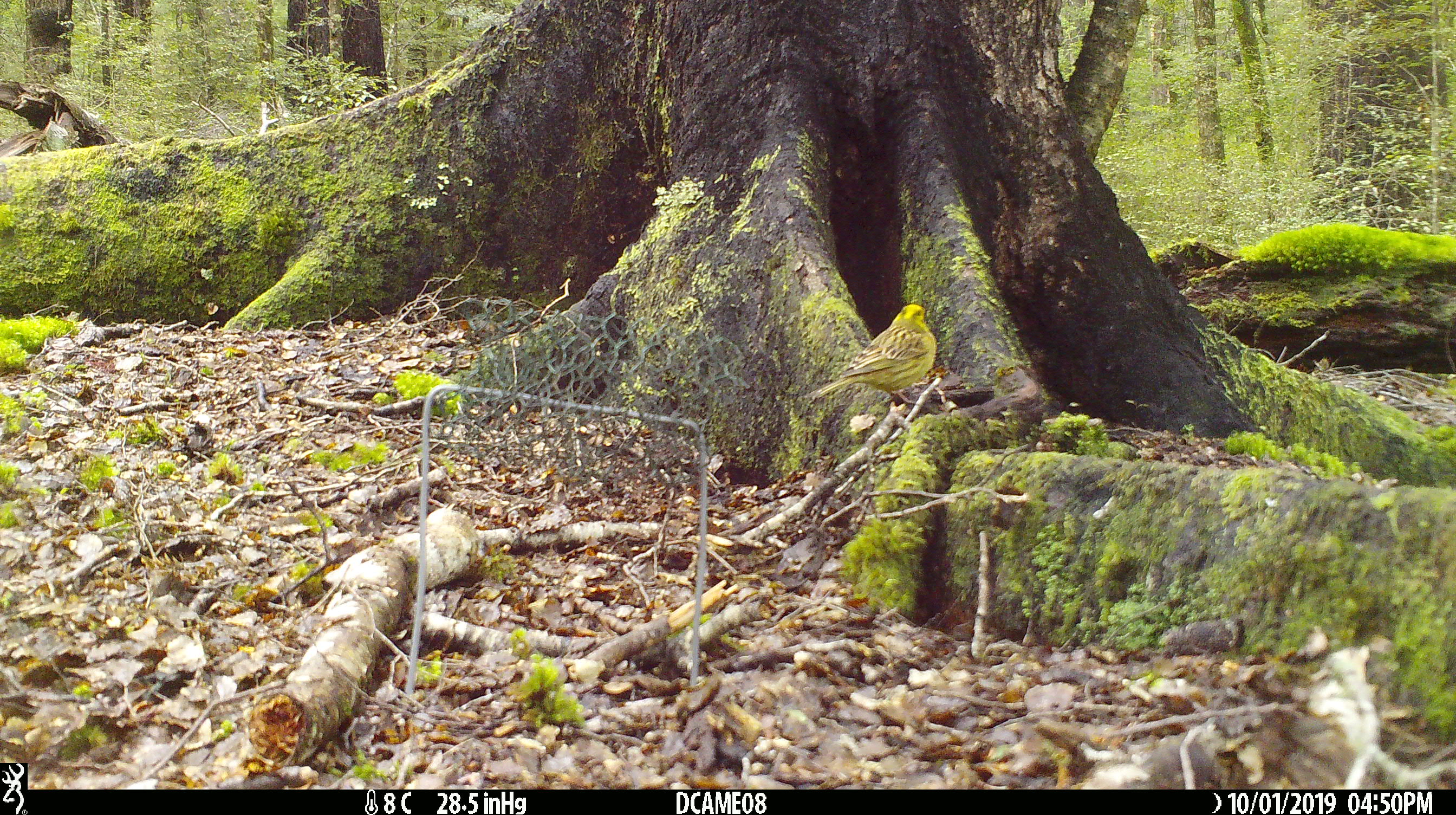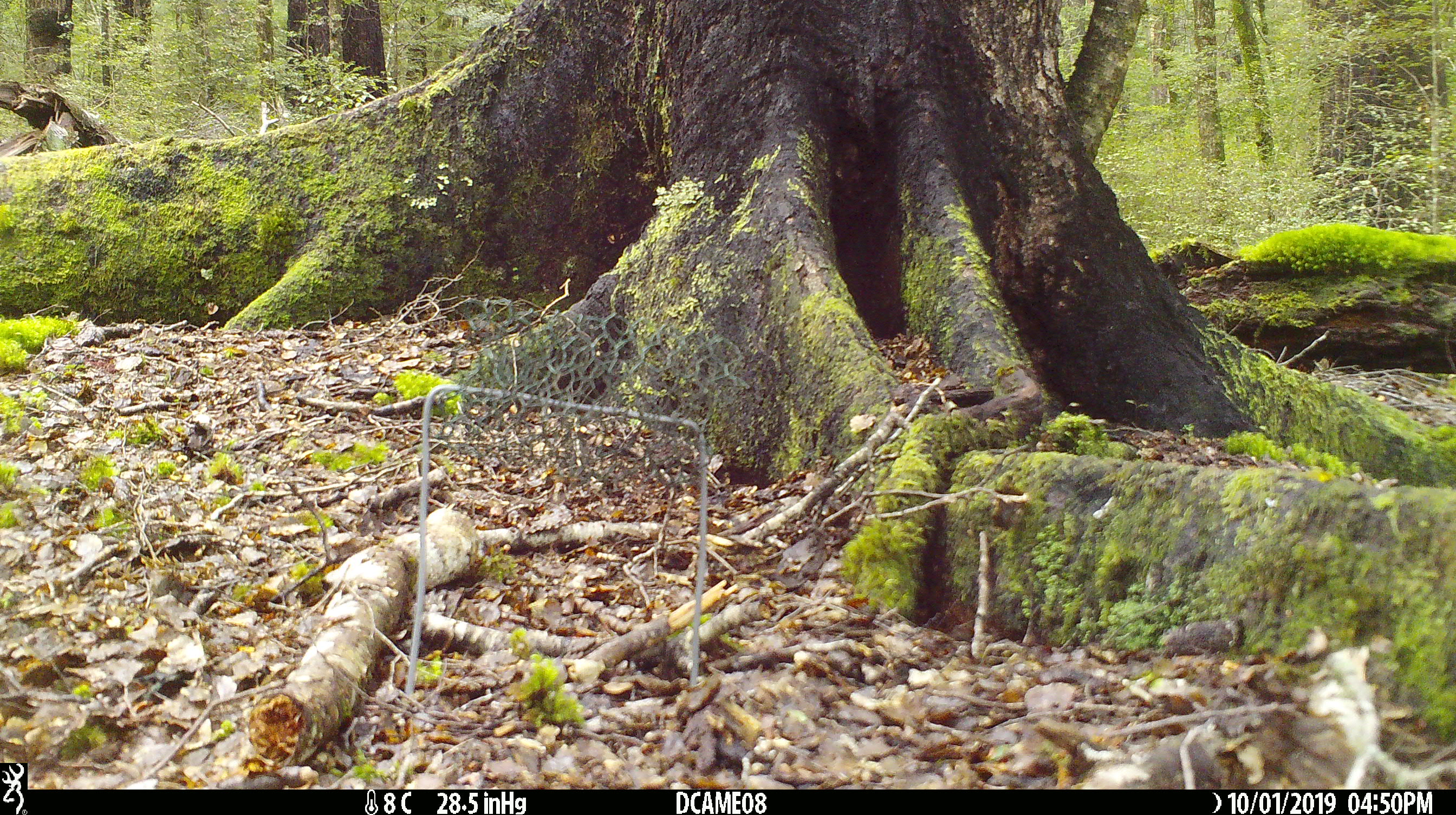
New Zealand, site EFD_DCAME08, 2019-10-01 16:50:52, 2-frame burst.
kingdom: Animalia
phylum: Chordata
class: Aves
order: Passeriformes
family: Emberizidae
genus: Emberiza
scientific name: Emberiza citrinella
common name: yellowhammer